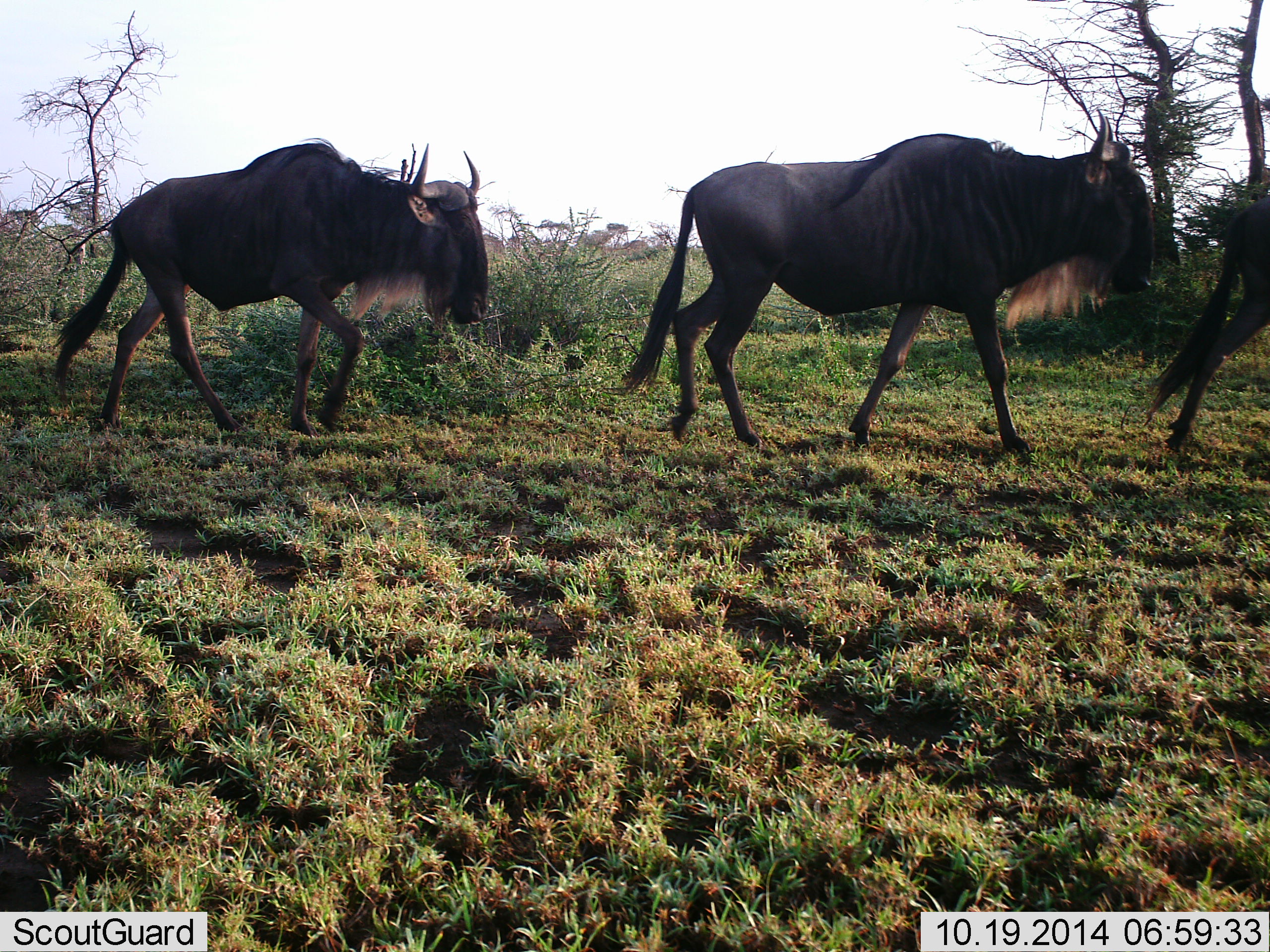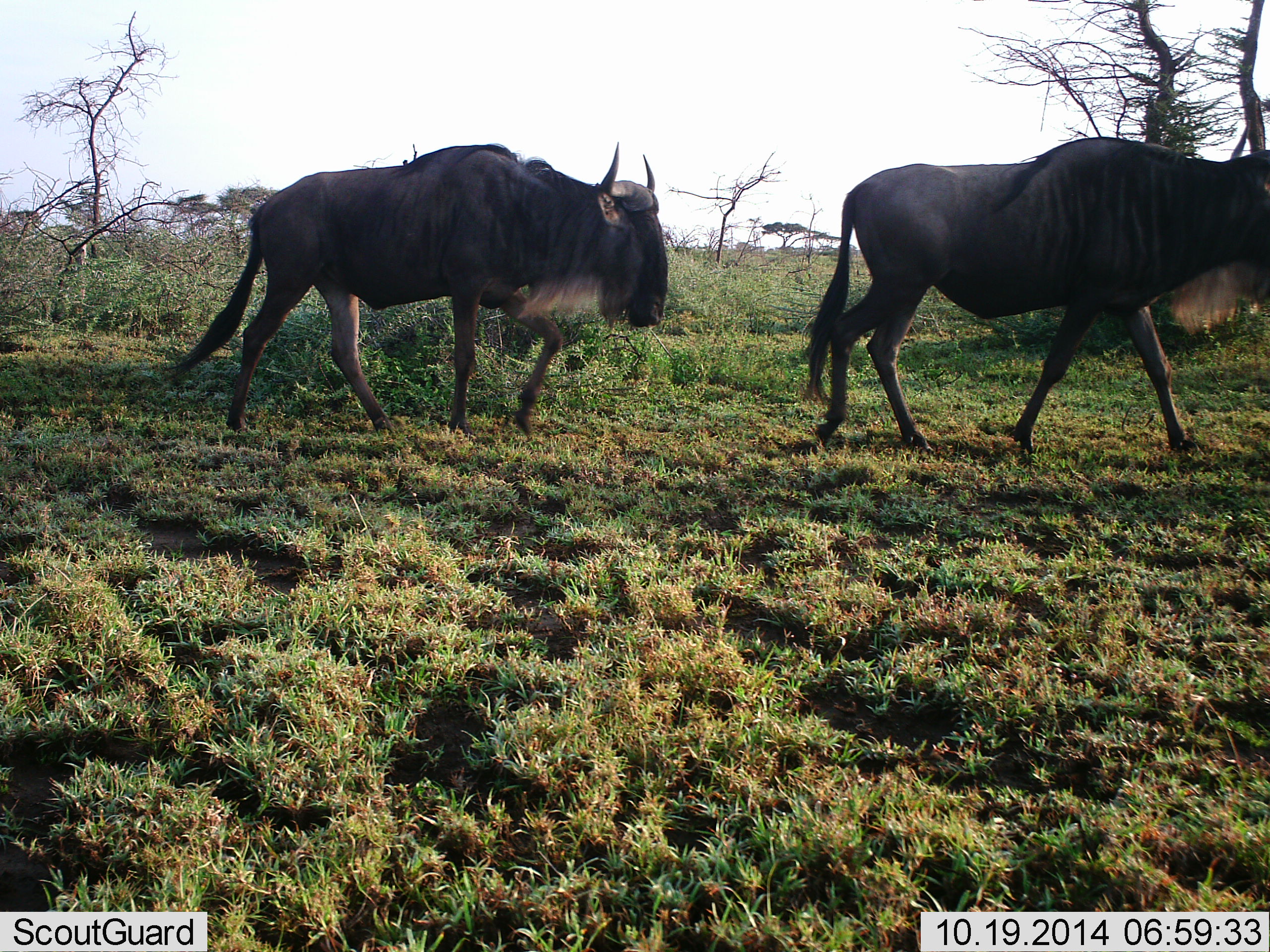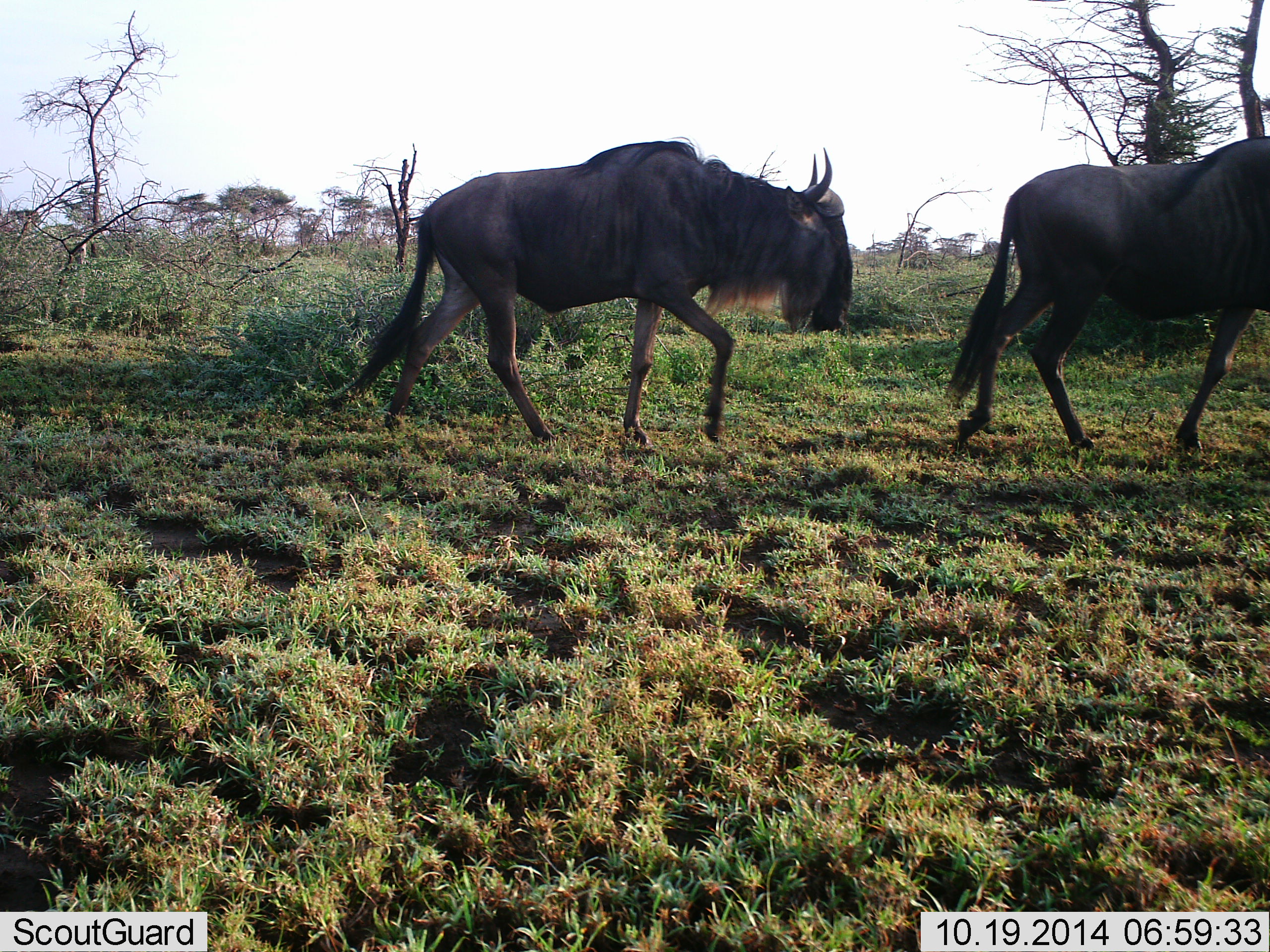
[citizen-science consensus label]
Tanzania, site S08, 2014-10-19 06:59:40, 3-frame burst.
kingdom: Animalia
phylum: Chordata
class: Mammalia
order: Artiodactyla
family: Bovidae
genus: Connochaetes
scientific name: Connochaetes taurinus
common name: blue wildebeest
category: wildebeest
Wildebeest (blue wildebeest) (Connochaetes taurinus), count 3. Behavior (volunteer vote fractions): standing 10%, resting 0%, moving 100%, interacting 0%. Young present (vote fraction): 0%. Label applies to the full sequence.